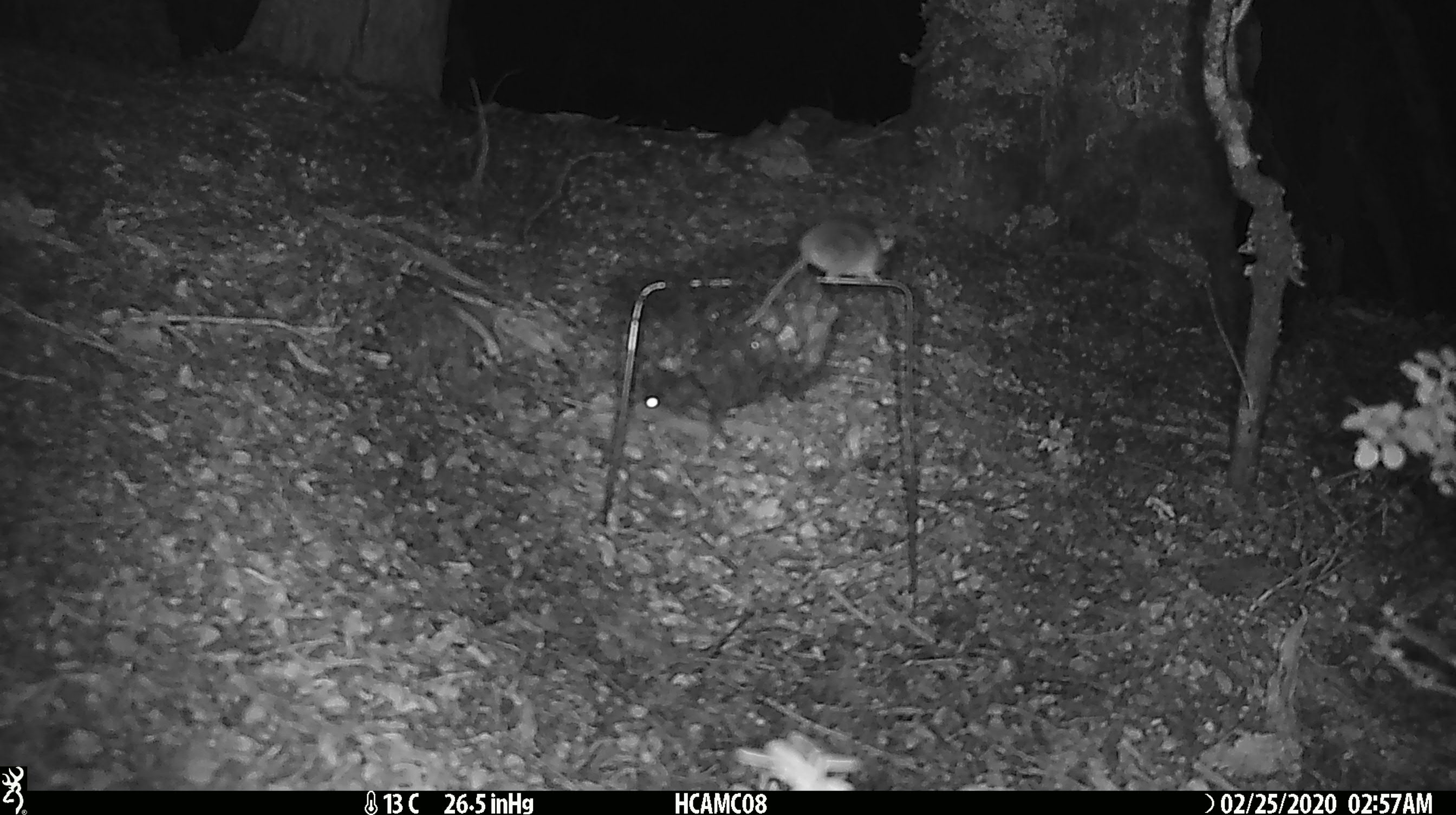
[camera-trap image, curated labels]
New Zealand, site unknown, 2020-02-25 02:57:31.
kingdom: Animalia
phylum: Chordata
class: Mammalia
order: Rodentia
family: Muridae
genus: Mus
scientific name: Mus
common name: mouse